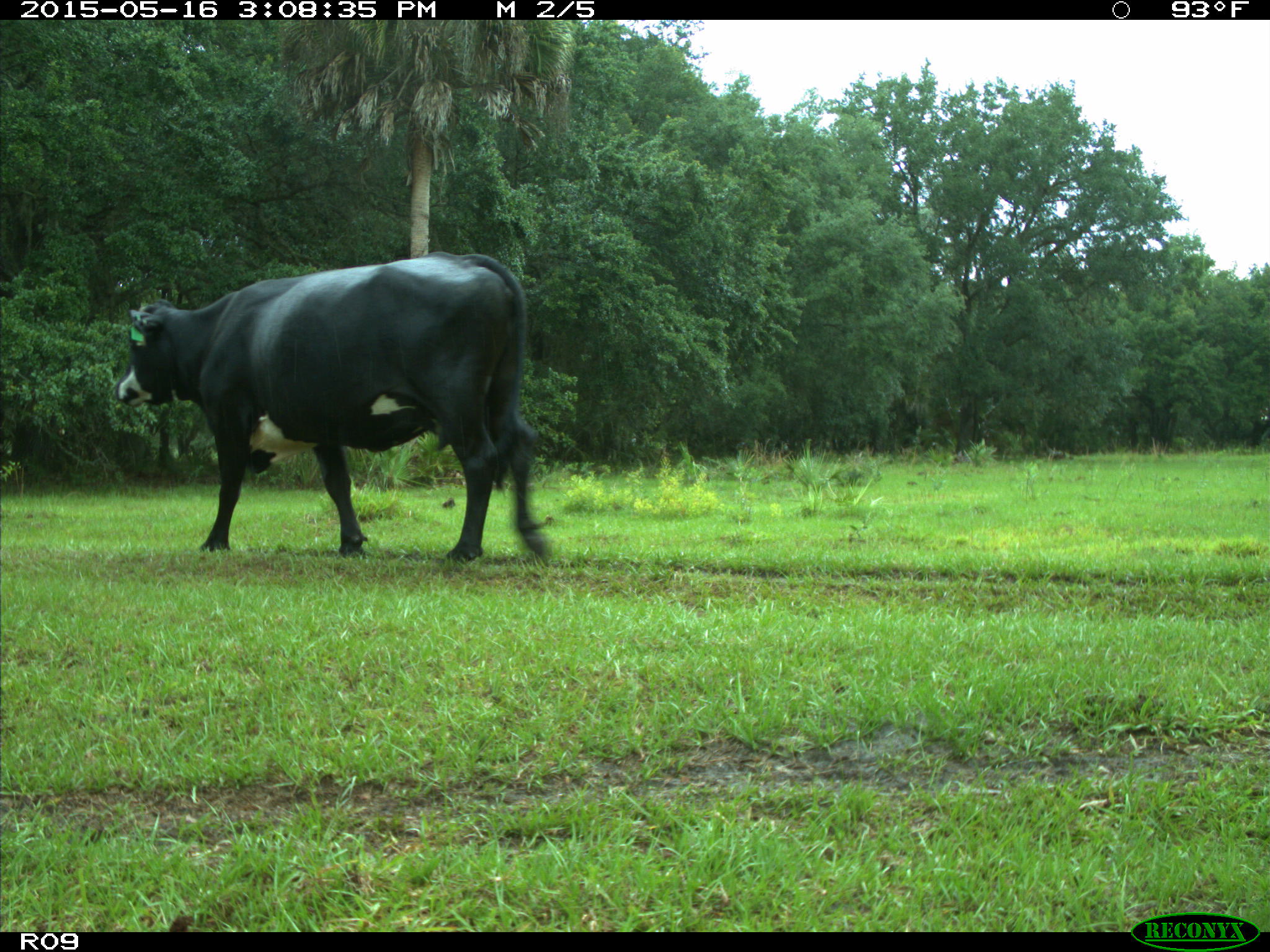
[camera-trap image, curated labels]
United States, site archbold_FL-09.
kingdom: Animalia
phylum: Chordata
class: Mammalia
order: Artiodactyla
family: Bovidae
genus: Bos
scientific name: Bos taurus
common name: domestic cow